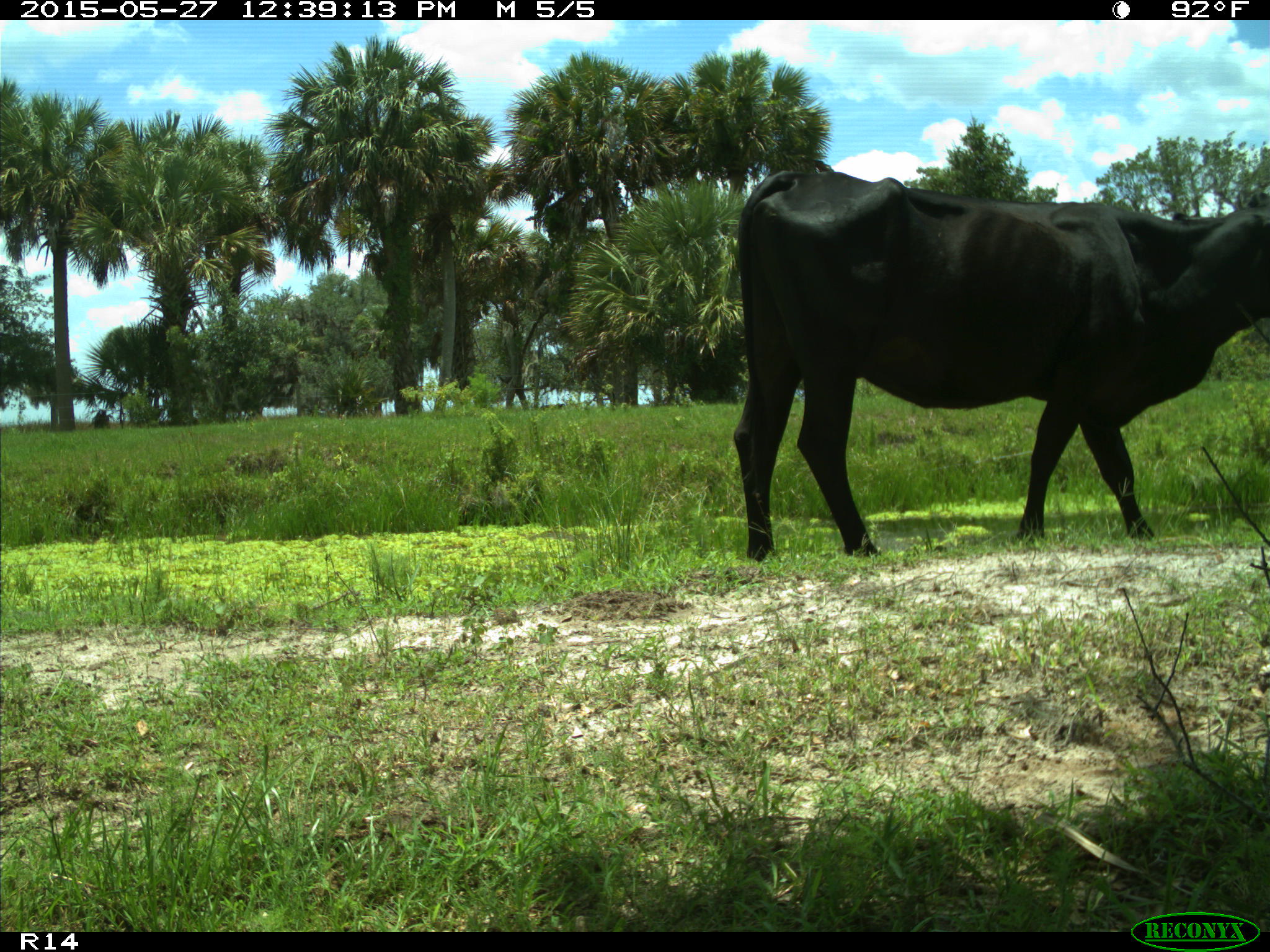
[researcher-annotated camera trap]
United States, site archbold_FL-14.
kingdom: Animalia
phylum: Chordata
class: Mammalia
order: Artiodactyla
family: Bovidae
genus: Bos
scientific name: Bos taurus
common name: domestic cow